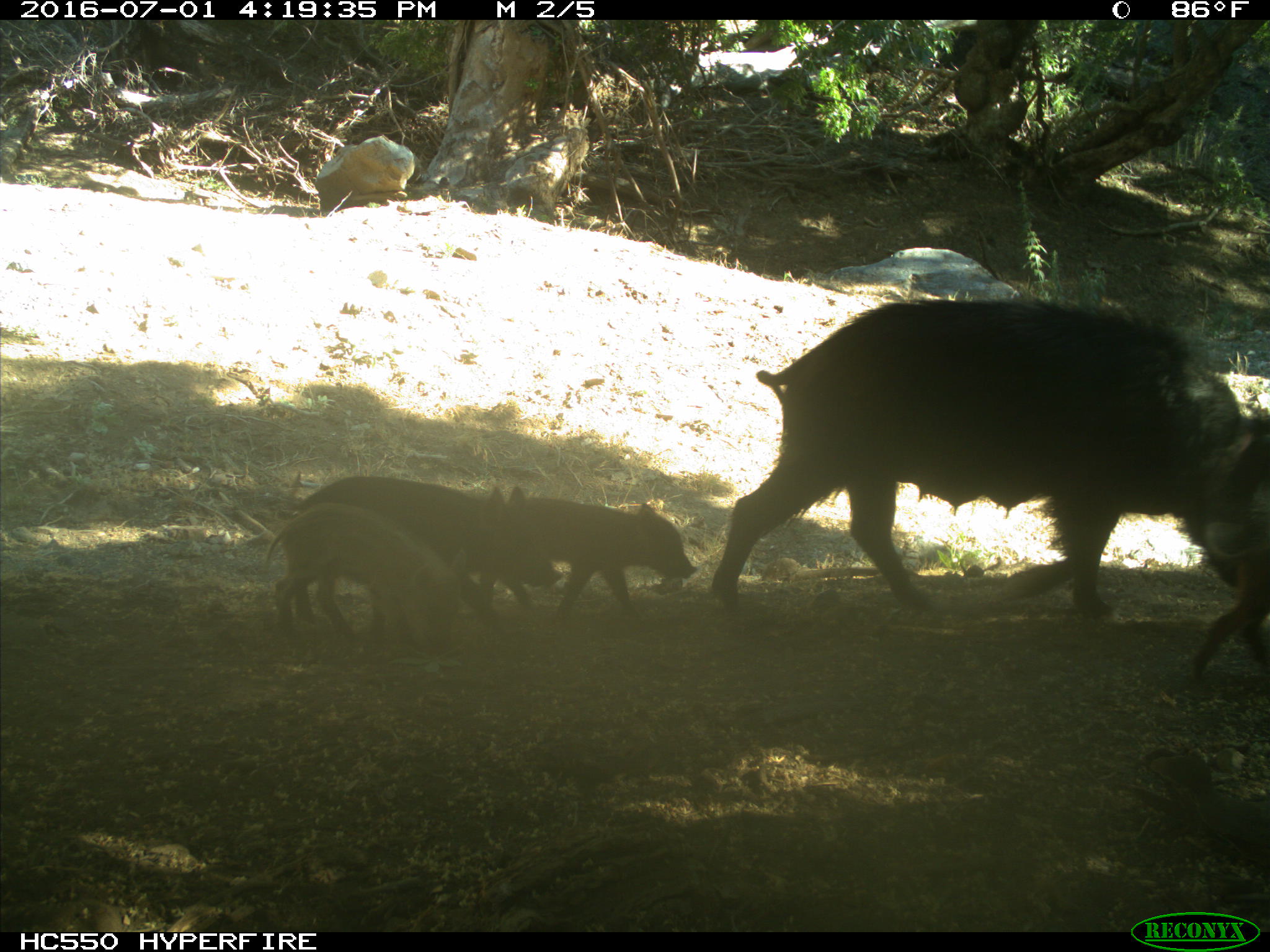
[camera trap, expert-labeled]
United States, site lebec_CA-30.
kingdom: Animalia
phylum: Chordata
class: Mammalia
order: Artiodactyla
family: Suidae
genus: Sus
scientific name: Sus scrofa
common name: wild boar